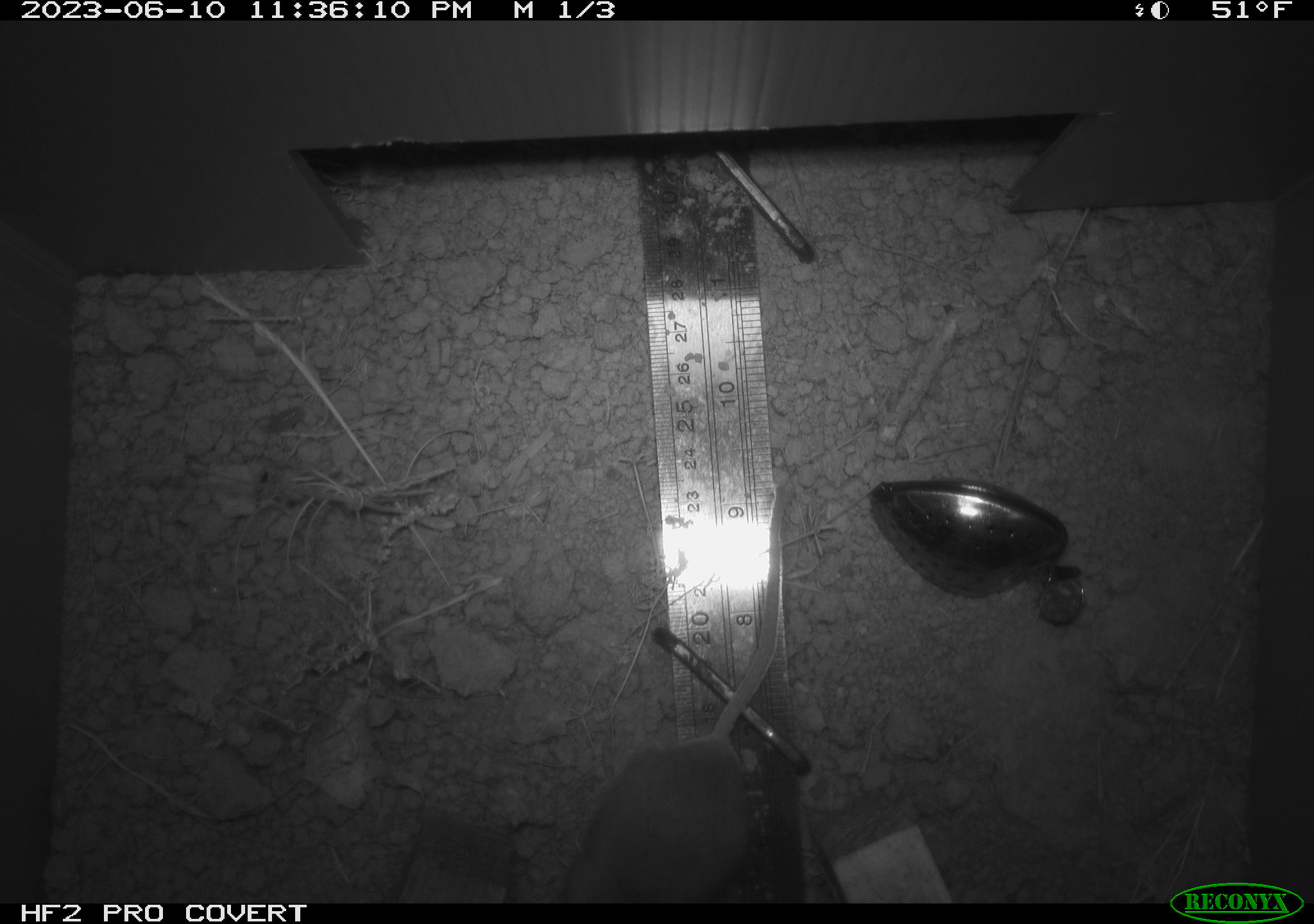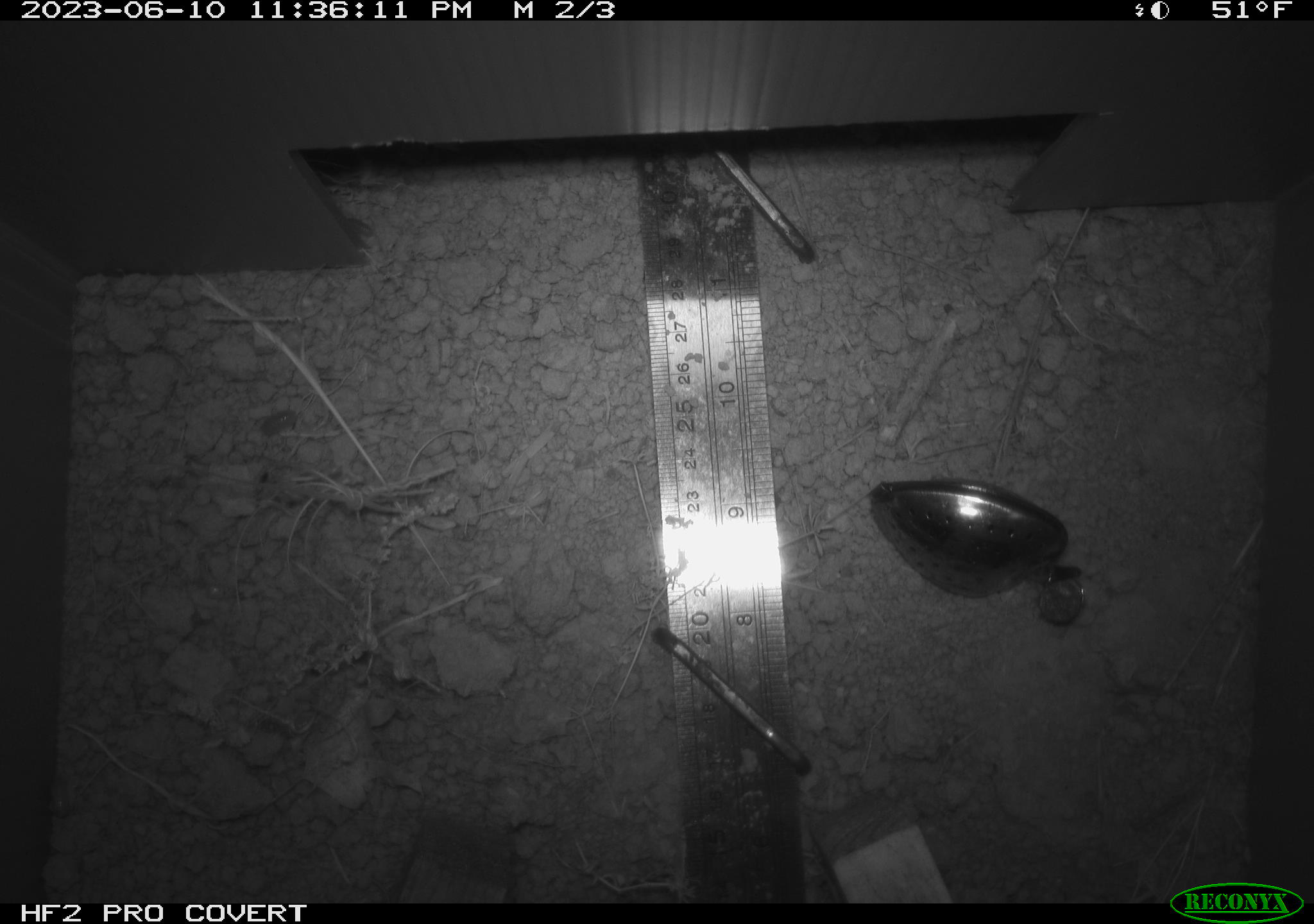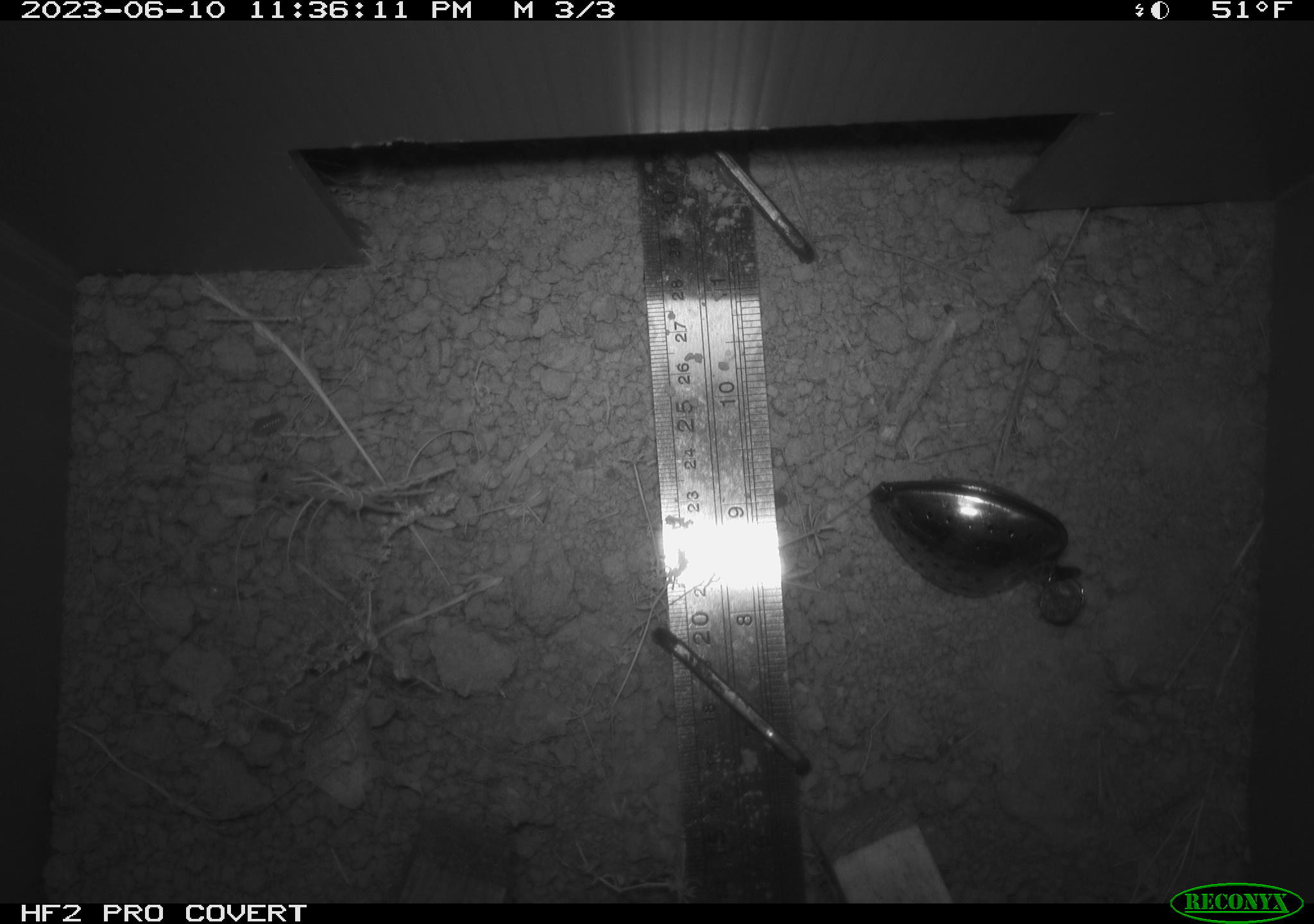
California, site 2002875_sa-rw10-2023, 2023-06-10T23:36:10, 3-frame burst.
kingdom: Animalia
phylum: Chordata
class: Mammalia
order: Rodentia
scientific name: Rodentia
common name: mouse species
Mouse species (Rodentia).